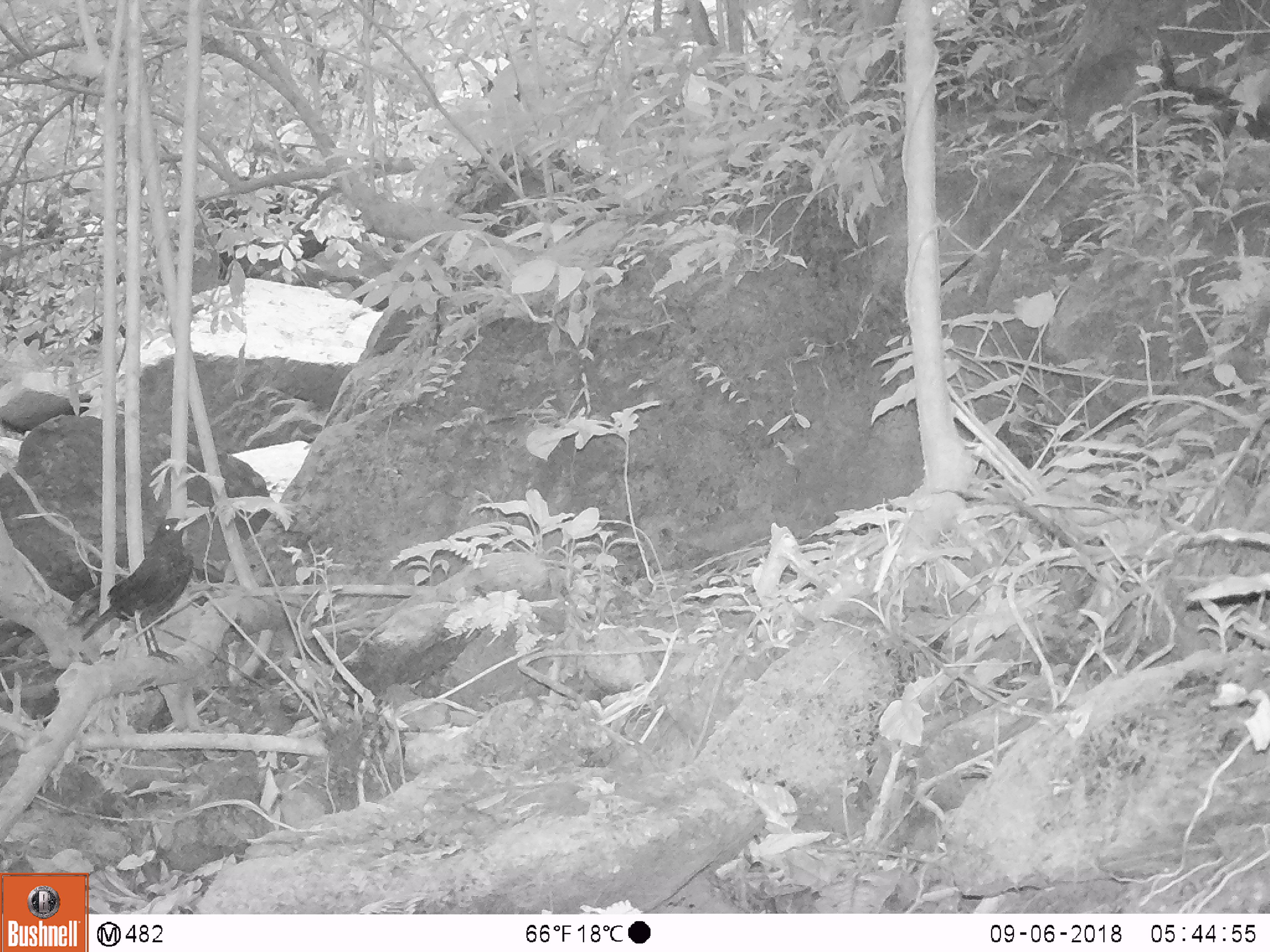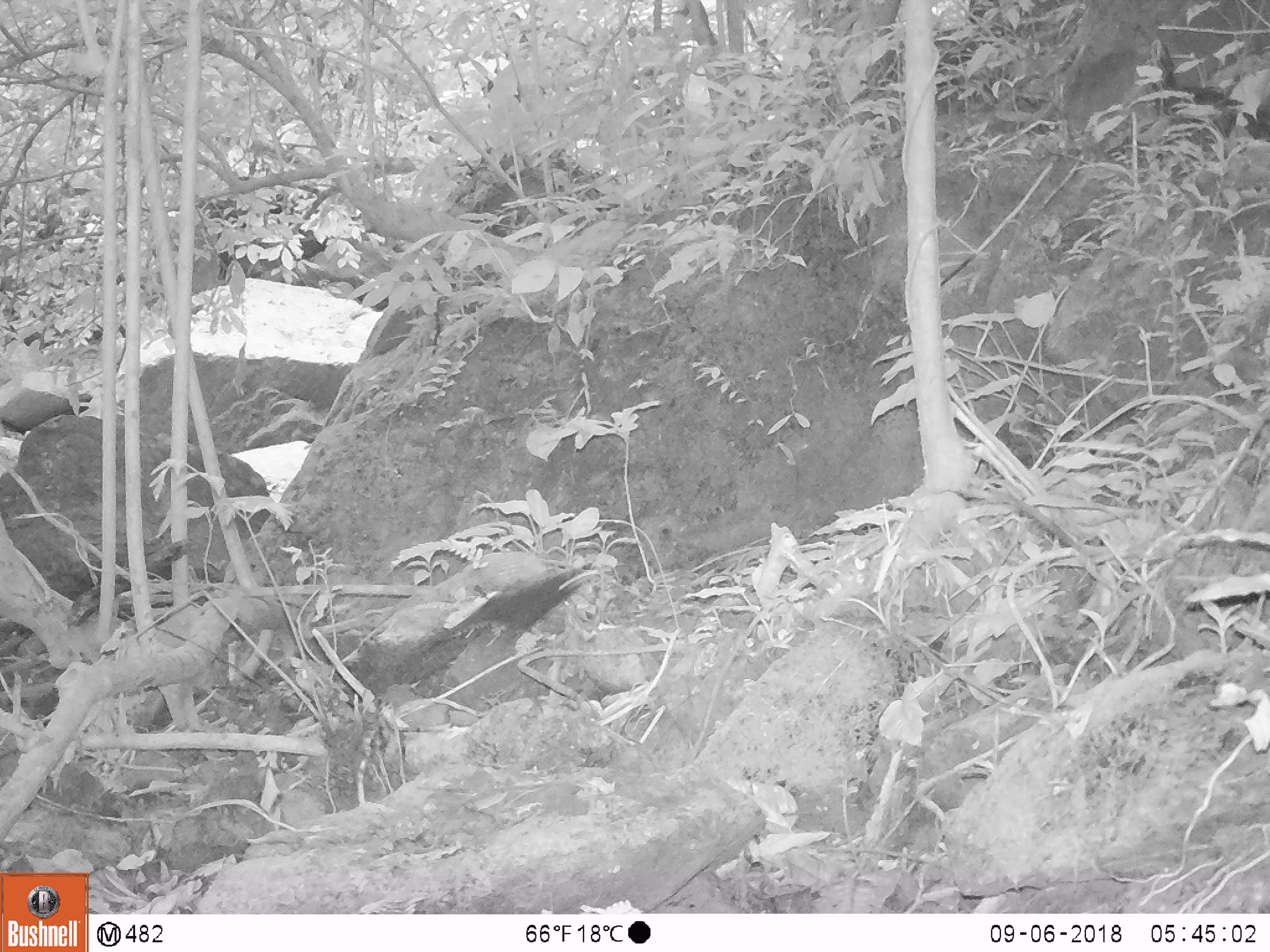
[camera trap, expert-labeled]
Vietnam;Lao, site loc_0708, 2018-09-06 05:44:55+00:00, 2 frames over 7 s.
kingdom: Animalia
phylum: Chordata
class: Aves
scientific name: Aves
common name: bird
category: unidentified bird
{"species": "unidentified bird (bird) (Aves)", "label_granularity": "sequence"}